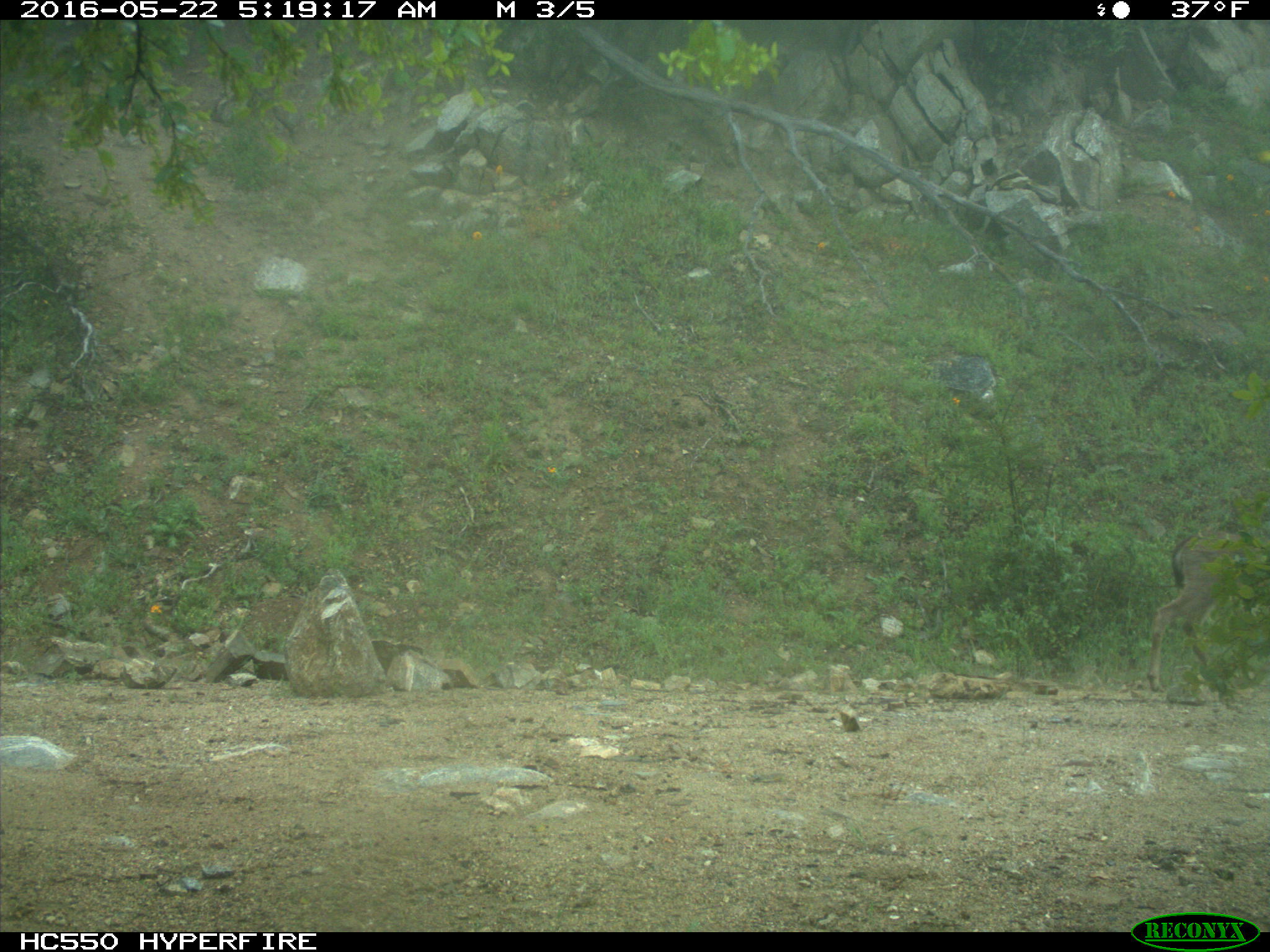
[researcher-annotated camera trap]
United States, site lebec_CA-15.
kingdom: Animalia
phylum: Chordata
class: Mammalia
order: Artiodactyla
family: Cervidae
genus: Odocoileus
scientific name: Odocoileus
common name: deer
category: unidentified deer